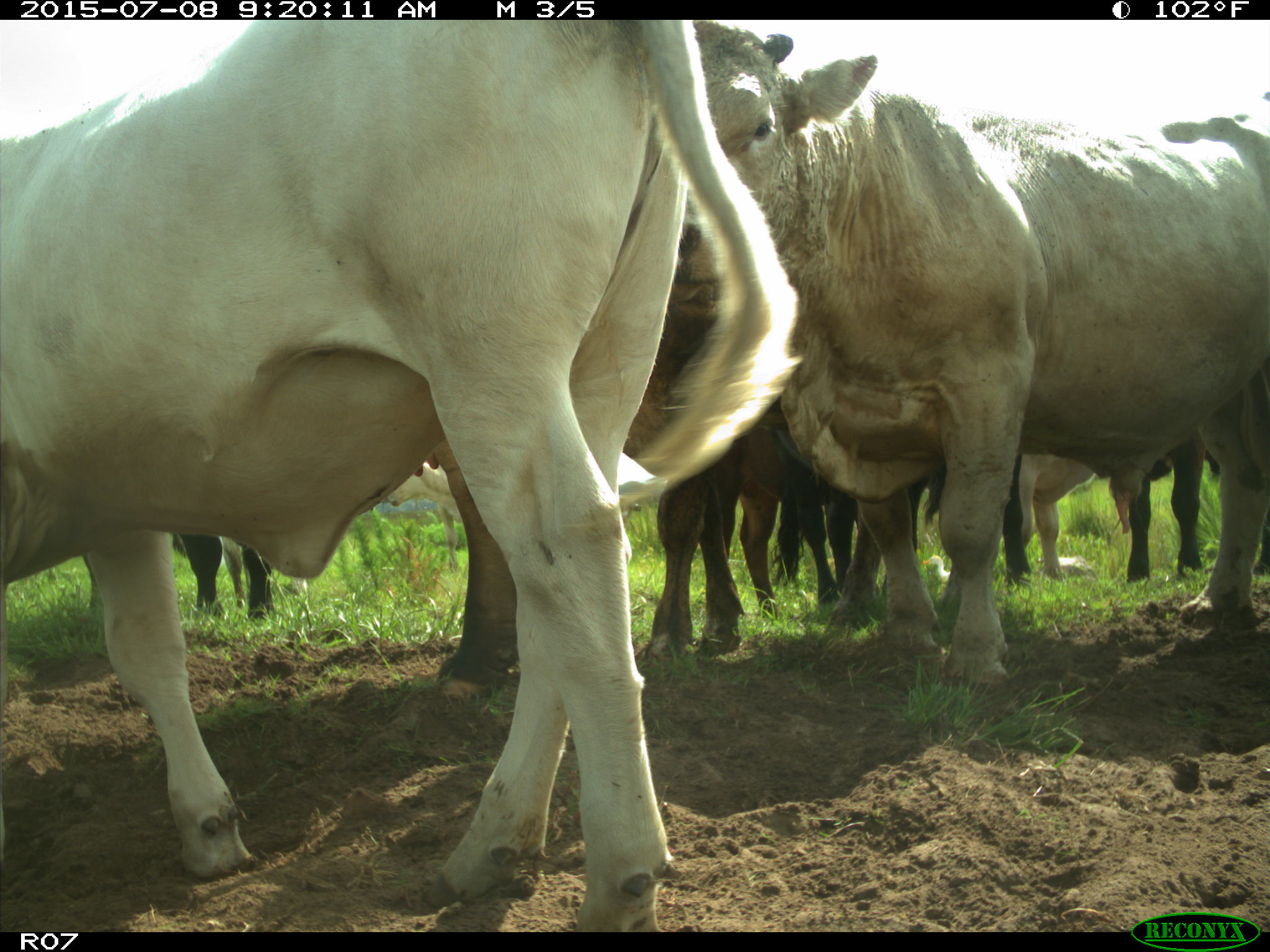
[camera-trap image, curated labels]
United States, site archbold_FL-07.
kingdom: Animalia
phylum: Chordata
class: Mammalia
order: Artiodactyla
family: Bovidae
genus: Bos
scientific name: Bos taurus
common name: domestic cow